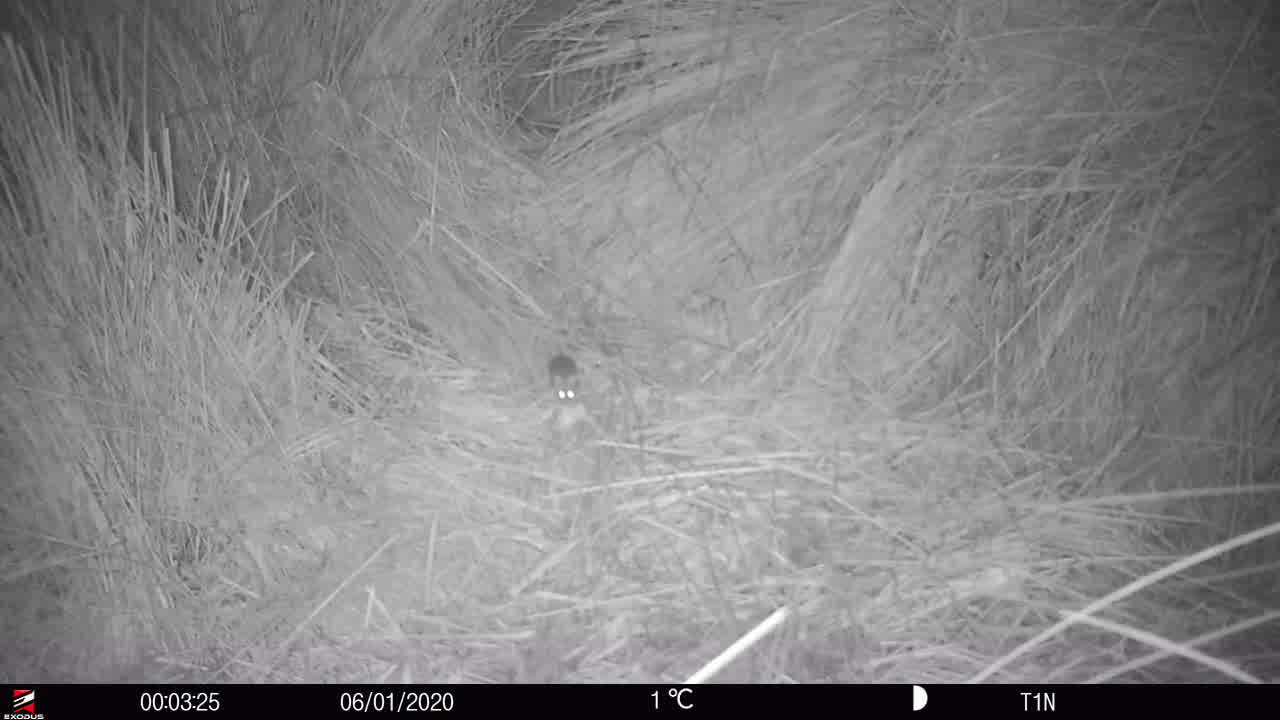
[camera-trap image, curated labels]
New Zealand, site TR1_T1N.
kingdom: Animalia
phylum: Chordata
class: Mammalia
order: Rodentia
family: Muridae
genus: Mus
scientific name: Mus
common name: mouse